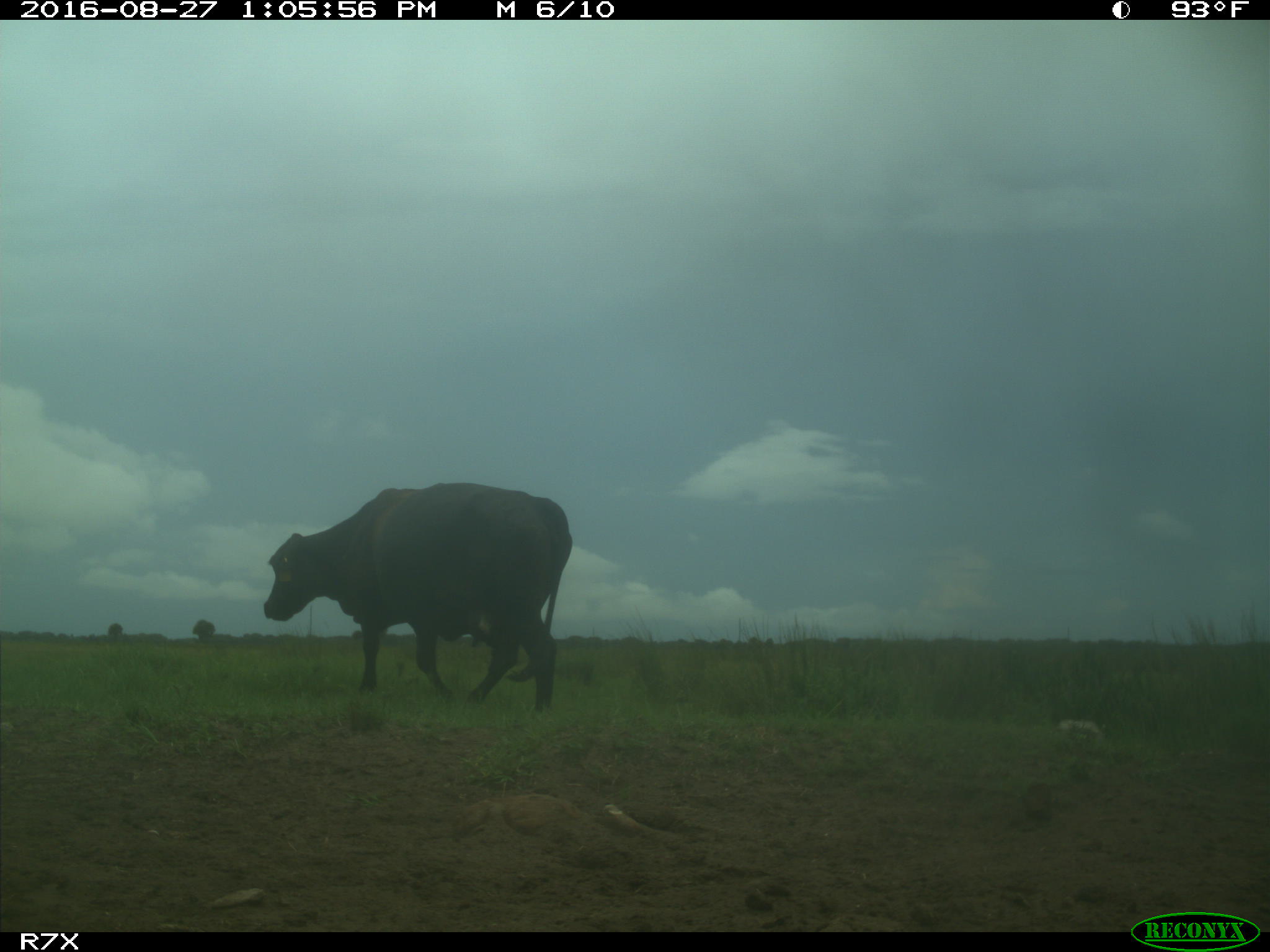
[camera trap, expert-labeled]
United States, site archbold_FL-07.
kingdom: Animalia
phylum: Chordata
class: Mammalia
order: Artiodactyla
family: Bovidae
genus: Bos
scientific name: Bos taurus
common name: domestic cow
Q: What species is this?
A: Bos taurus (domestic cow).